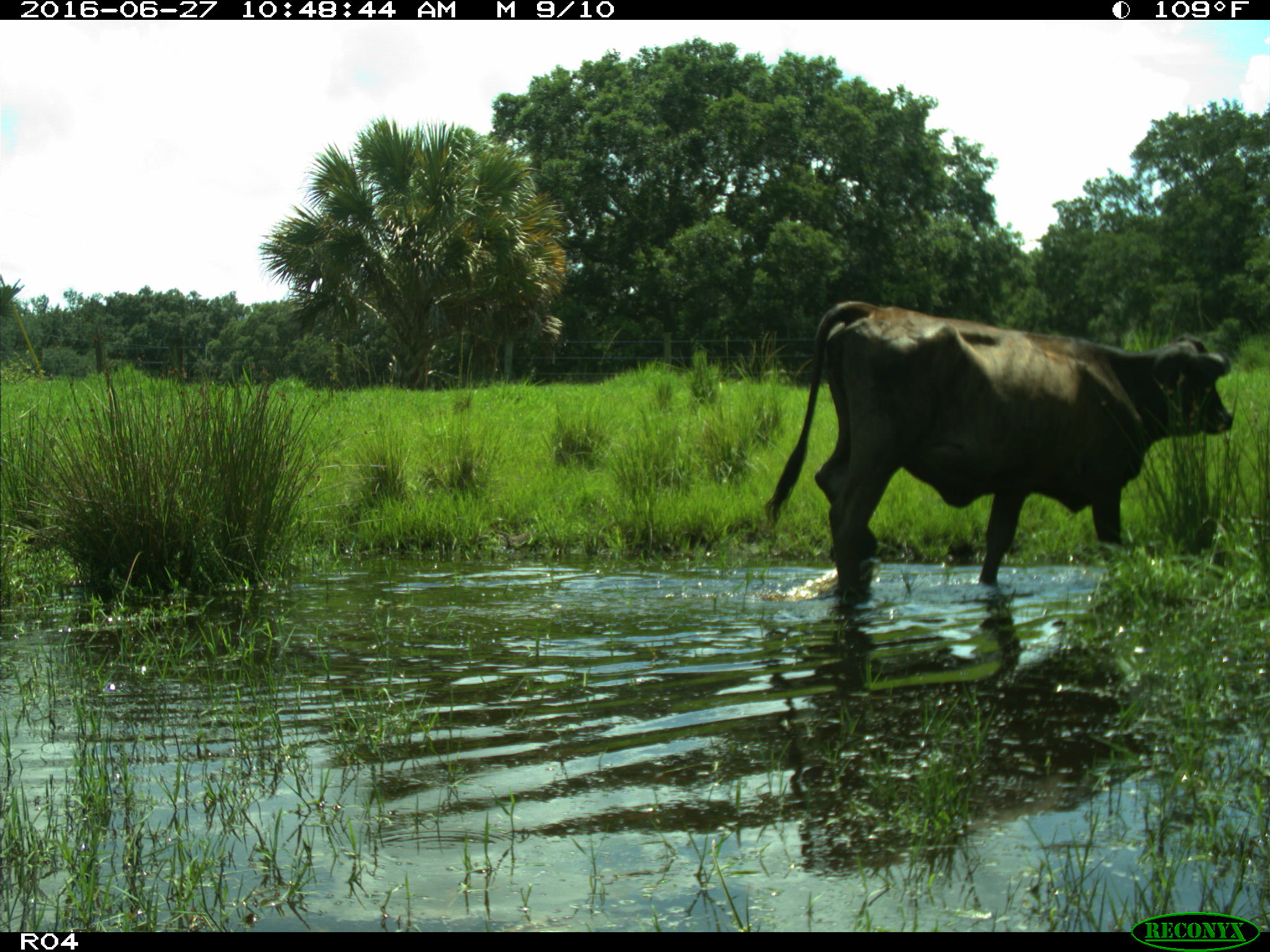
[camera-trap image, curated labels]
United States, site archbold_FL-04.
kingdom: Animalia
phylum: Chordata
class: Mammalia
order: Artiodactyla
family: Bovidae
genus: Bos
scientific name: Bos taurus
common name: domestic cow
Bos taurus (domestic cow).